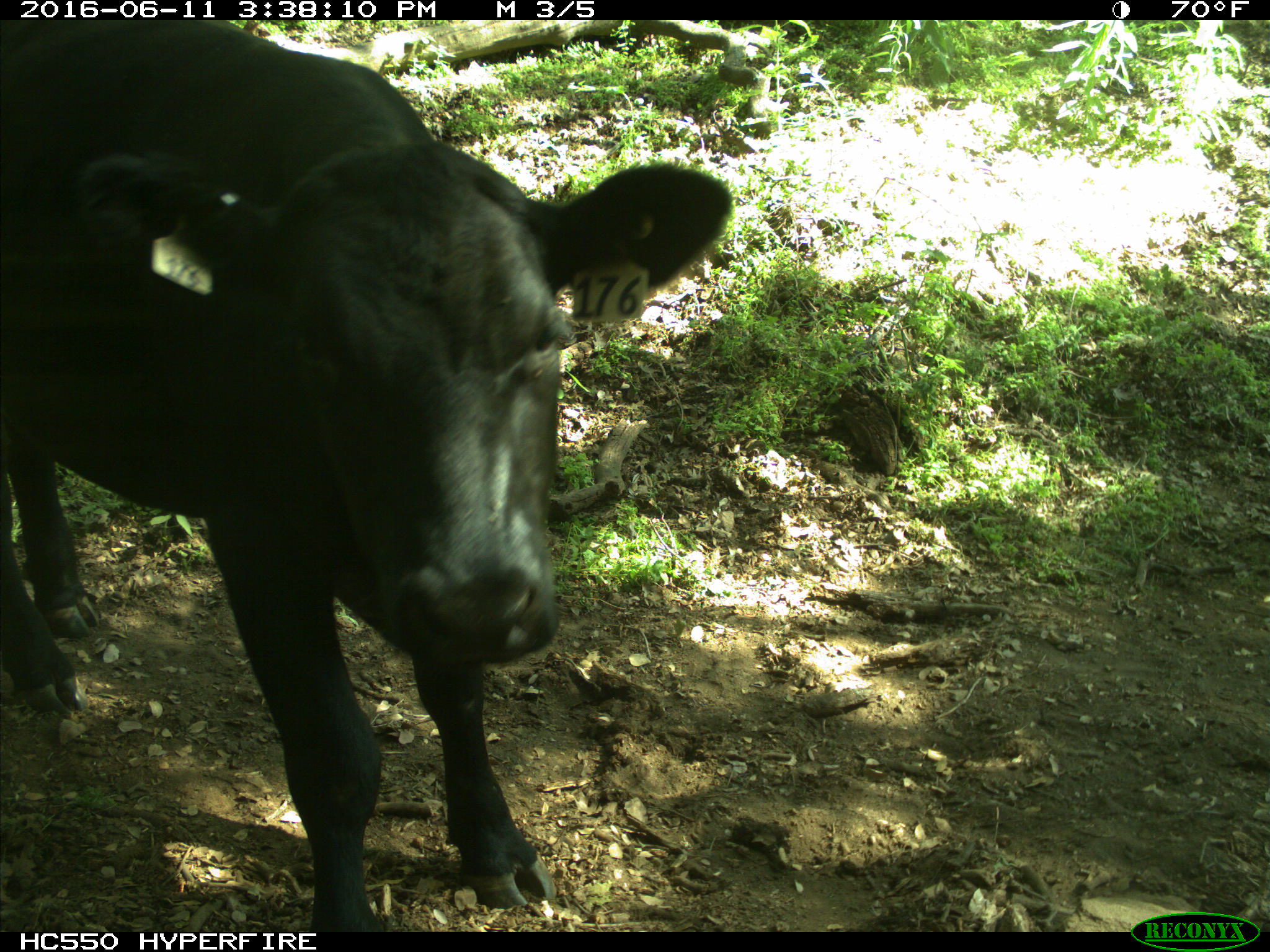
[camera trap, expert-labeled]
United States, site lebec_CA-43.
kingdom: Animalia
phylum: Chordata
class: Mammalia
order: Artiodactyla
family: Bovidae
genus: Bos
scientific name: Bos taurus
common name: domestic cow